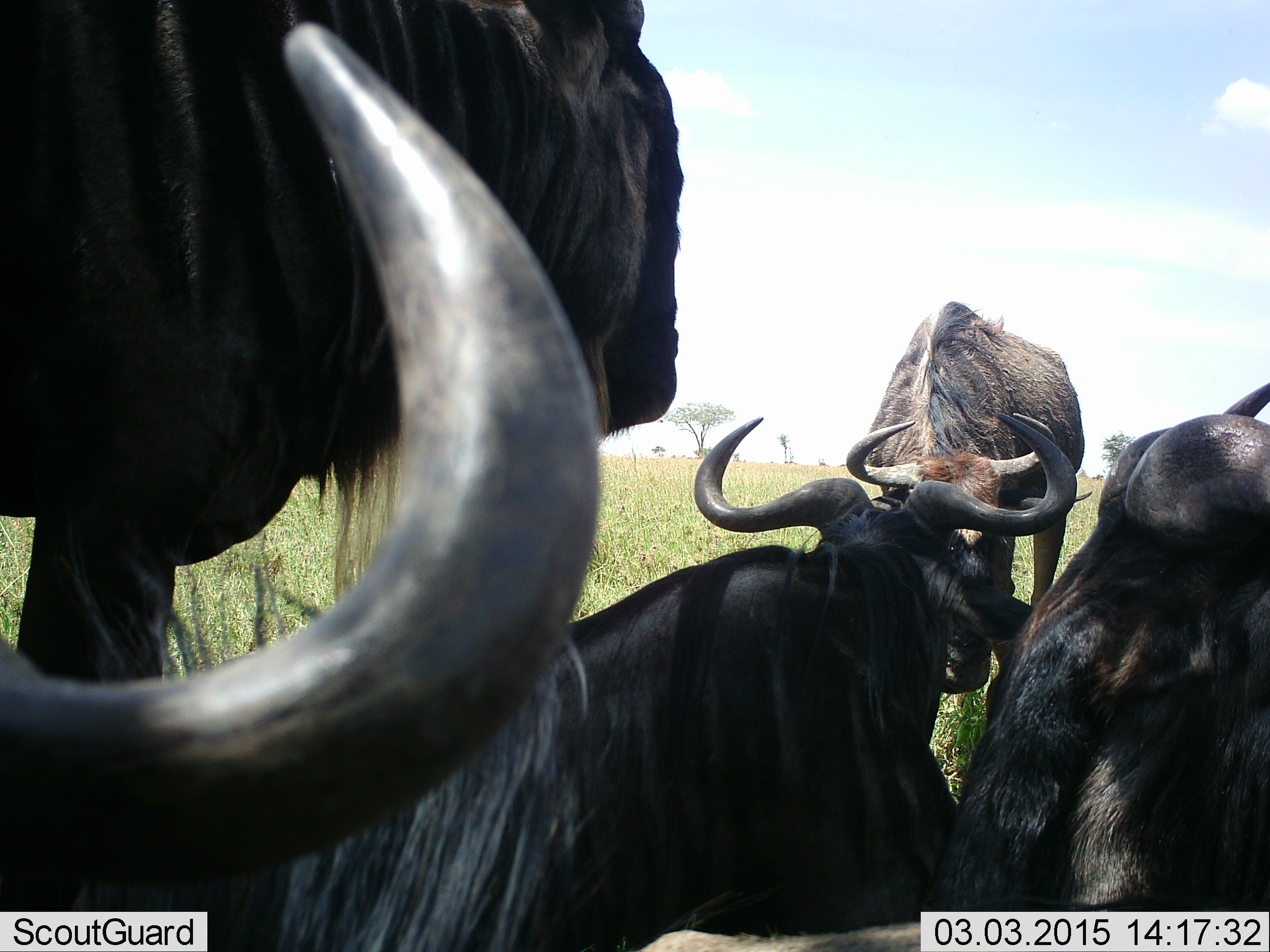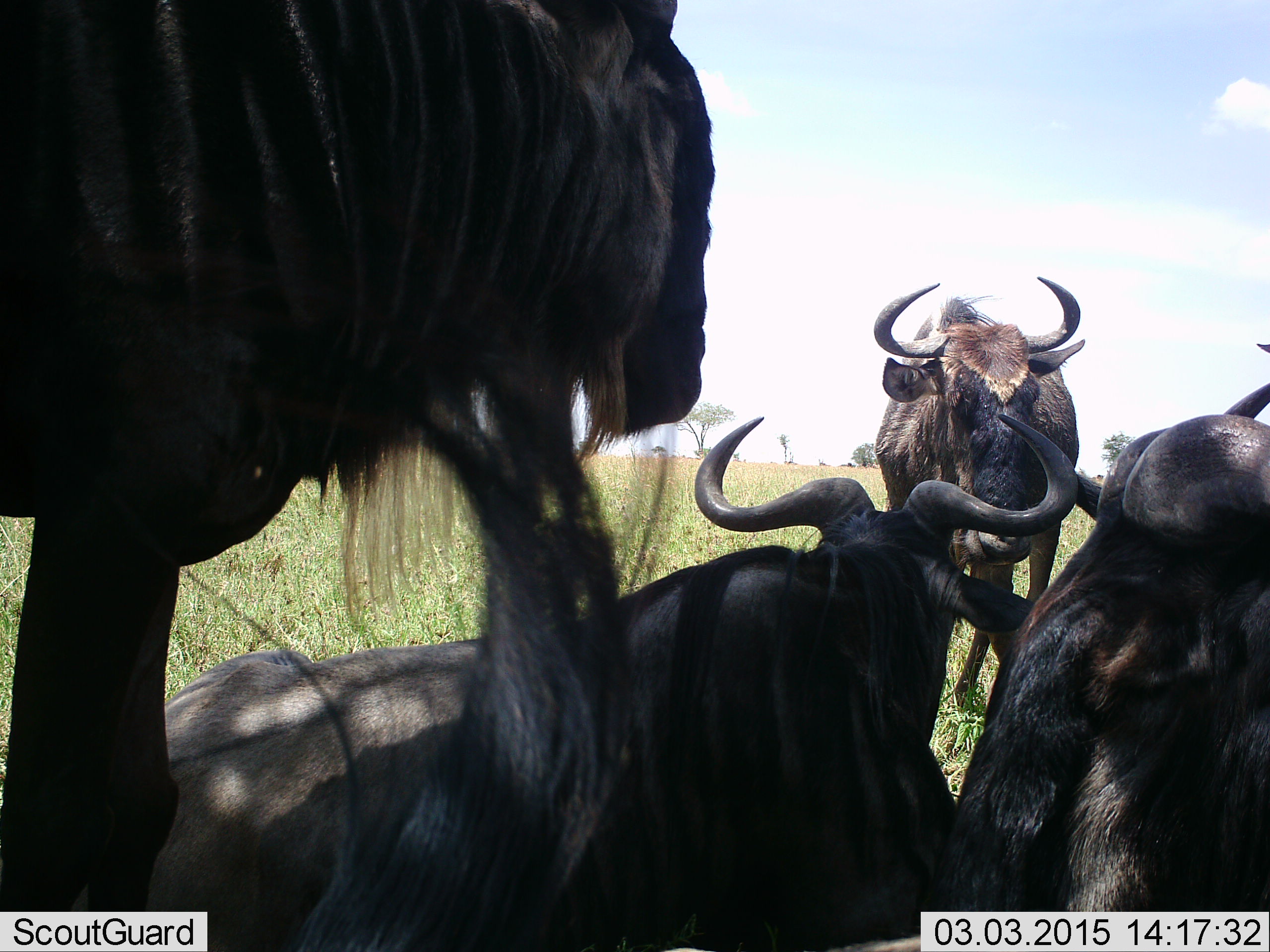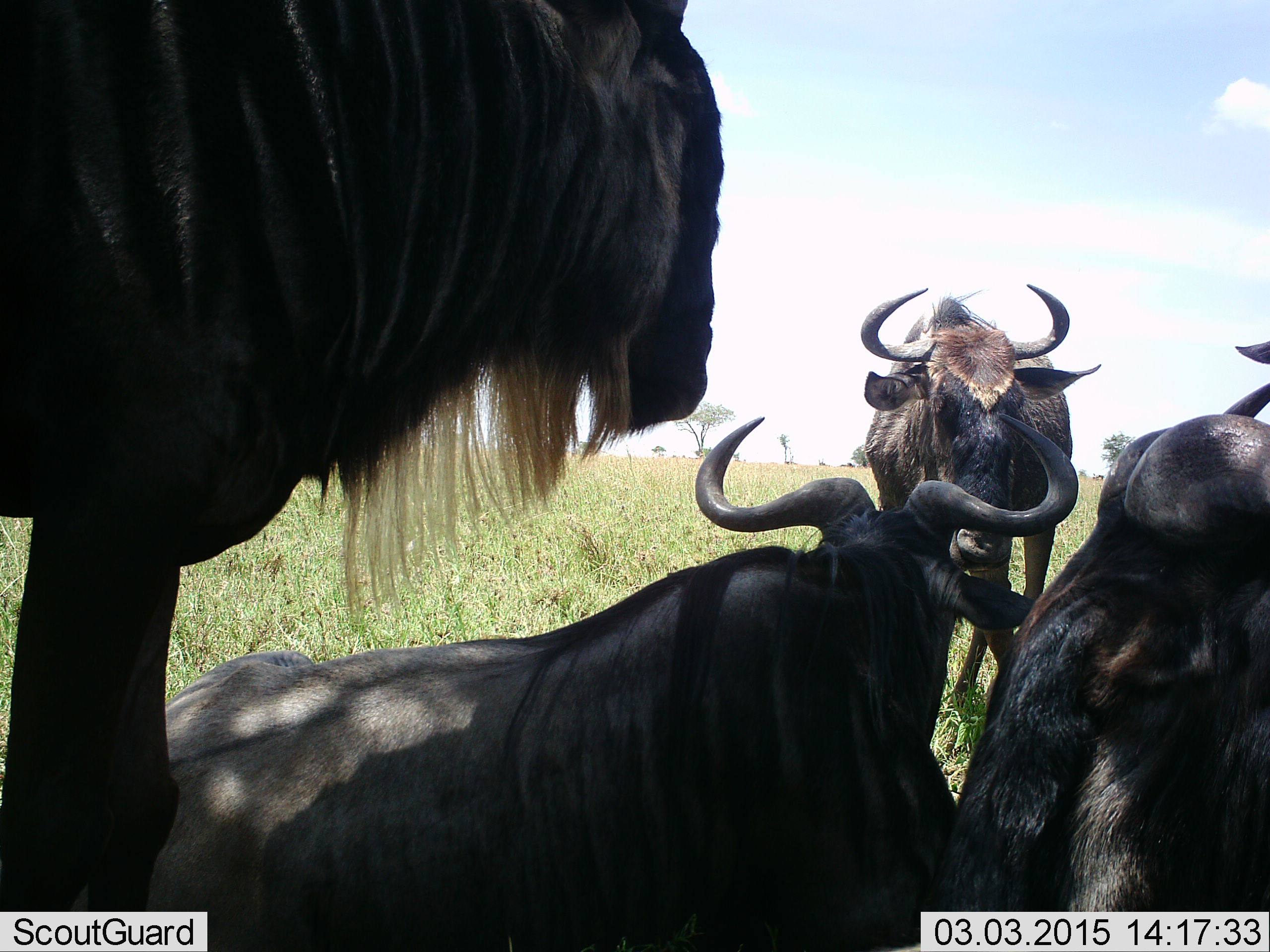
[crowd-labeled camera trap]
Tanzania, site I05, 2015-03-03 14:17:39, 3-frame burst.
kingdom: Animalia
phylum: Chordata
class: Mammalia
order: Artiodactyla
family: Bovidae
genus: Connochaetes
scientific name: Connochaetes taurinus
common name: blue wildebeest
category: wildebeest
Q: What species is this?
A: Wildebeest (blue wildebeest) (Connochaetes taurinus).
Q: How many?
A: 5.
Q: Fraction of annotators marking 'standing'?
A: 90%.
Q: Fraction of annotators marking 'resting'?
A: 70%.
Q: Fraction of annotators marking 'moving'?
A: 0%.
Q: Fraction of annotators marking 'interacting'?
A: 0%.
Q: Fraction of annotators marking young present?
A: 0%.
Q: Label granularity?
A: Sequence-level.